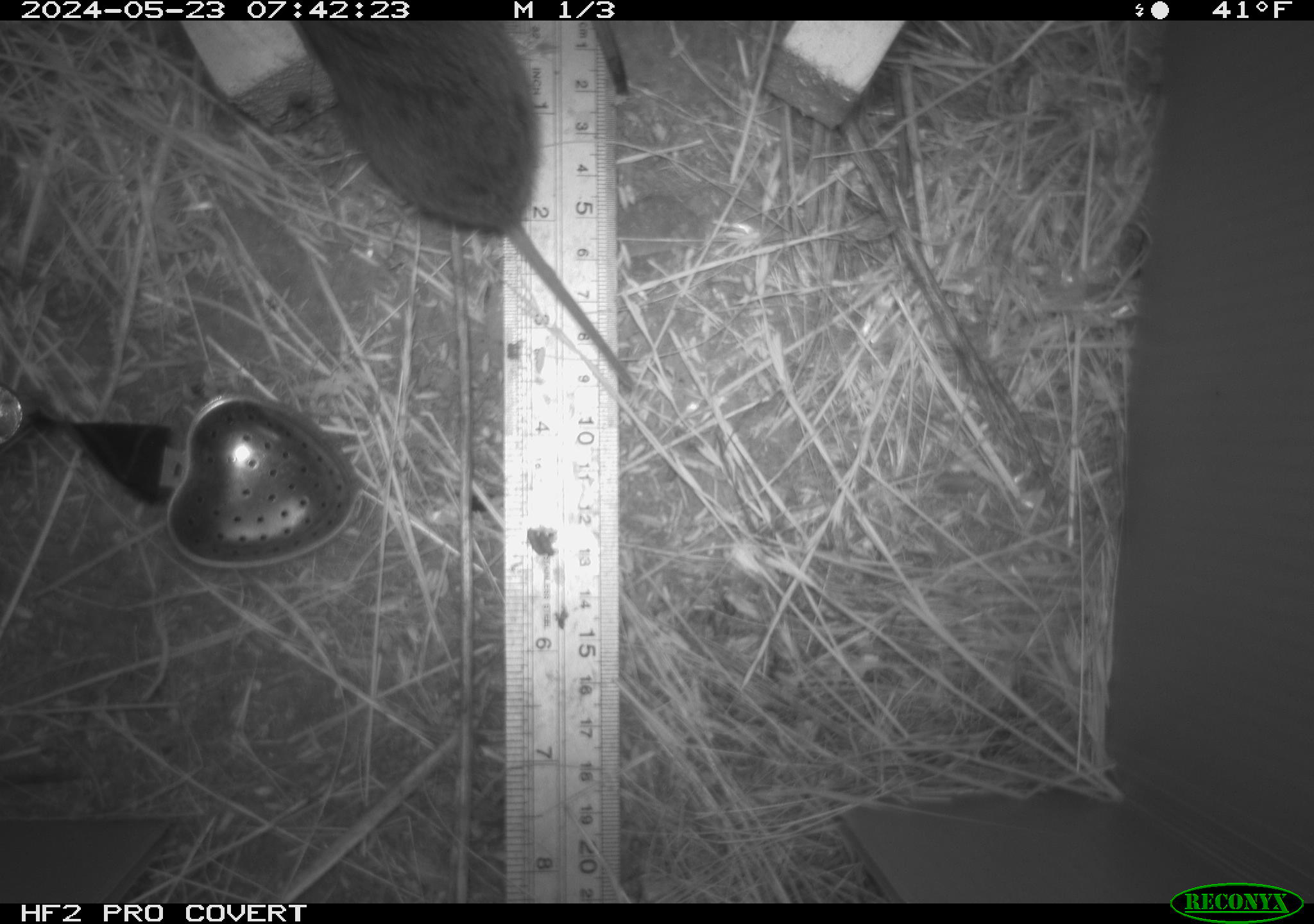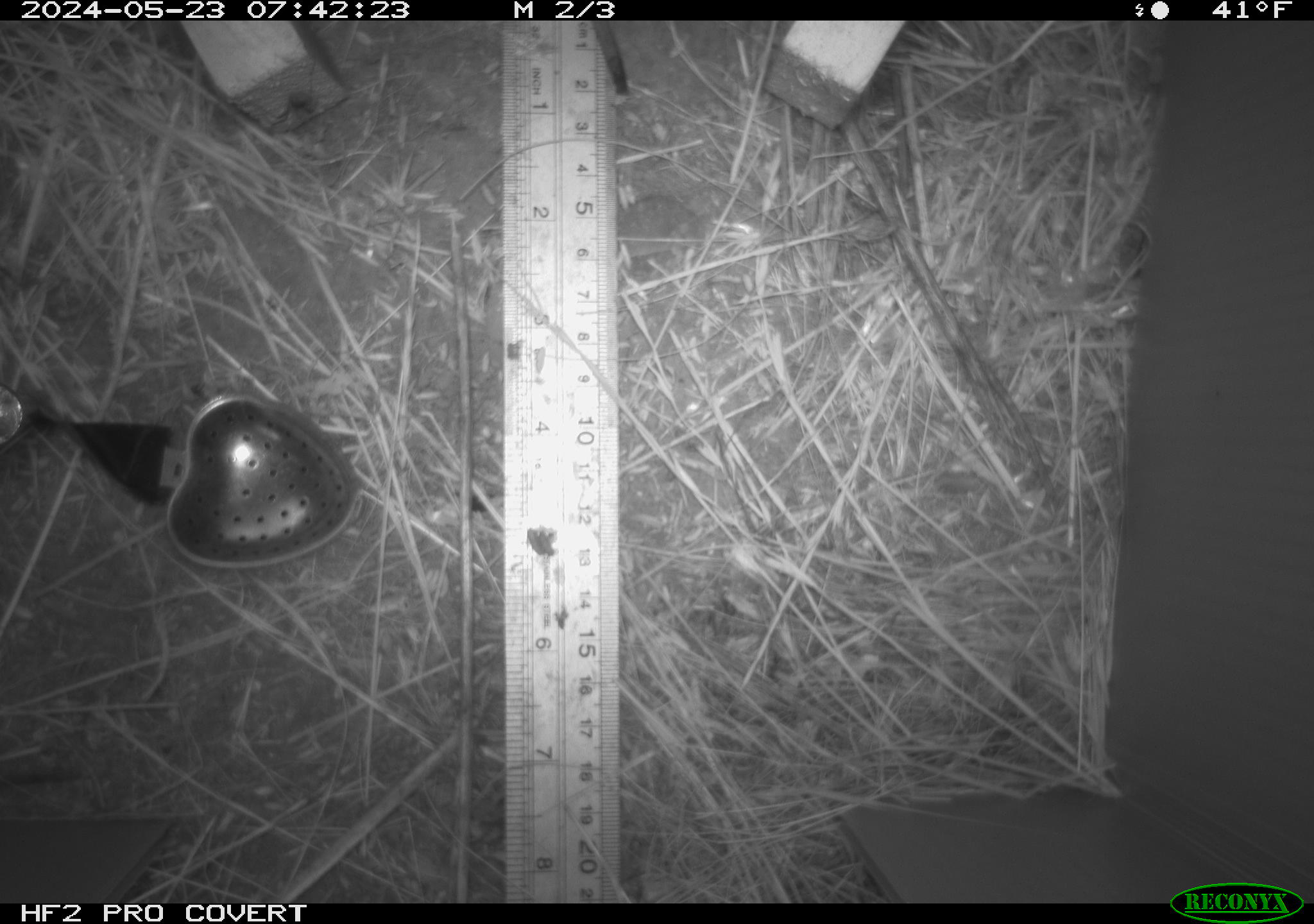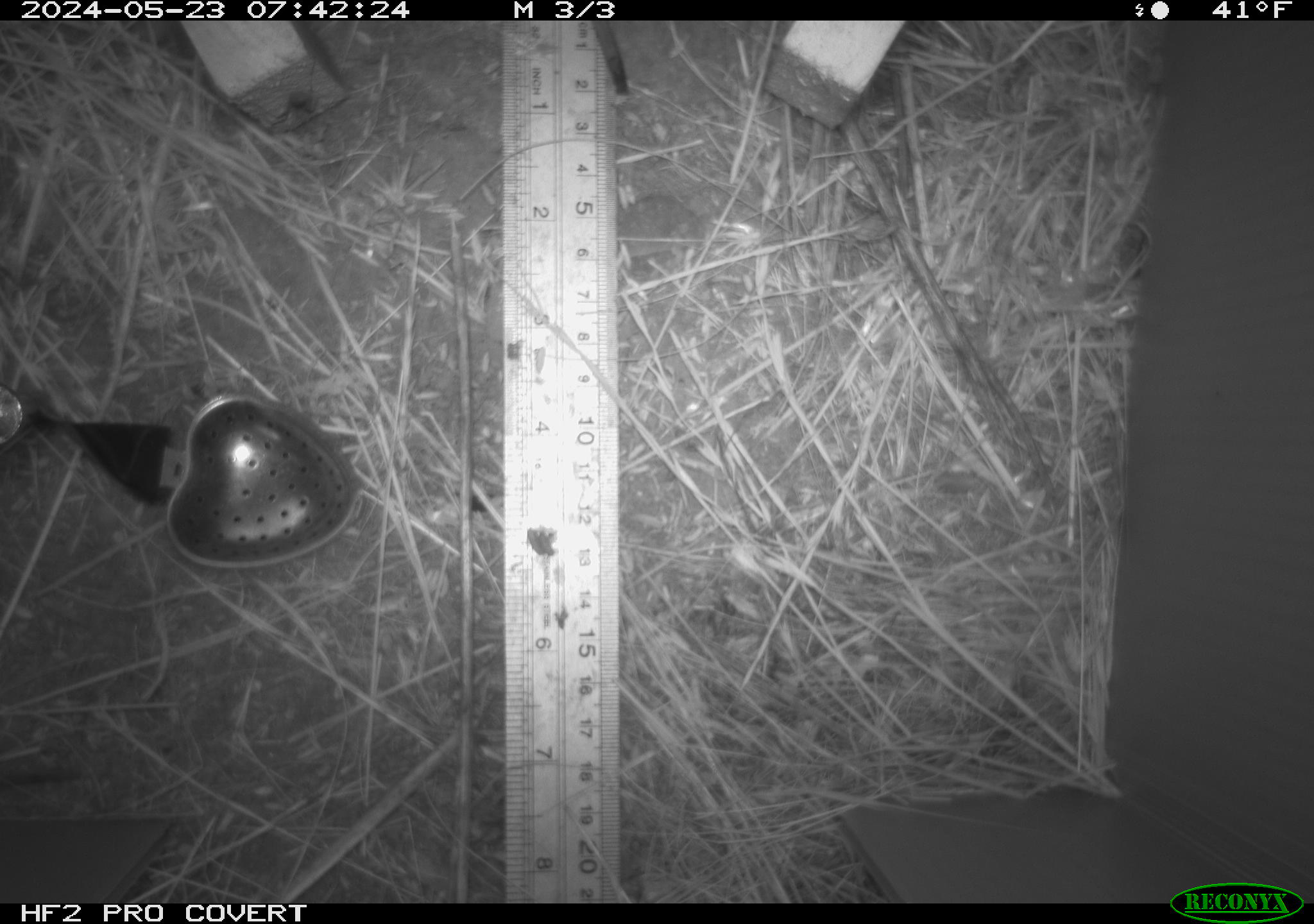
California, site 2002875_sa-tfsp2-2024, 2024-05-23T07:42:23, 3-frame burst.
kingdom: Animalia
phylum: Chordata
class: Mammalia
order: Rodentia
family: Cricetidae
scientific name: Arvicolinae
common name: voles, lemmings, and muskrats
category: arvicolinae subfamily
Arvicolinae subfamily (voles, lemmings, and muskrats) (Arvicolinae).